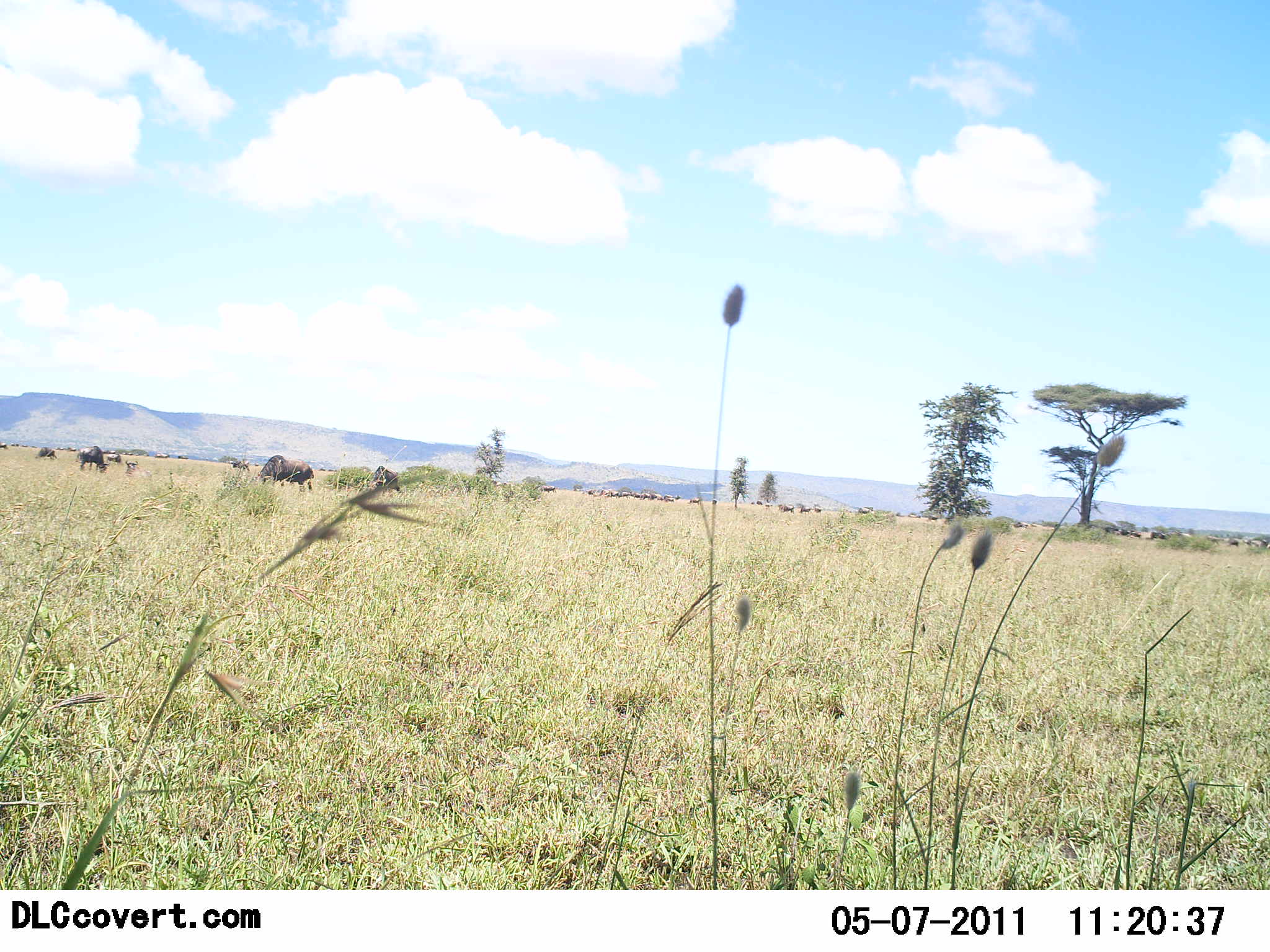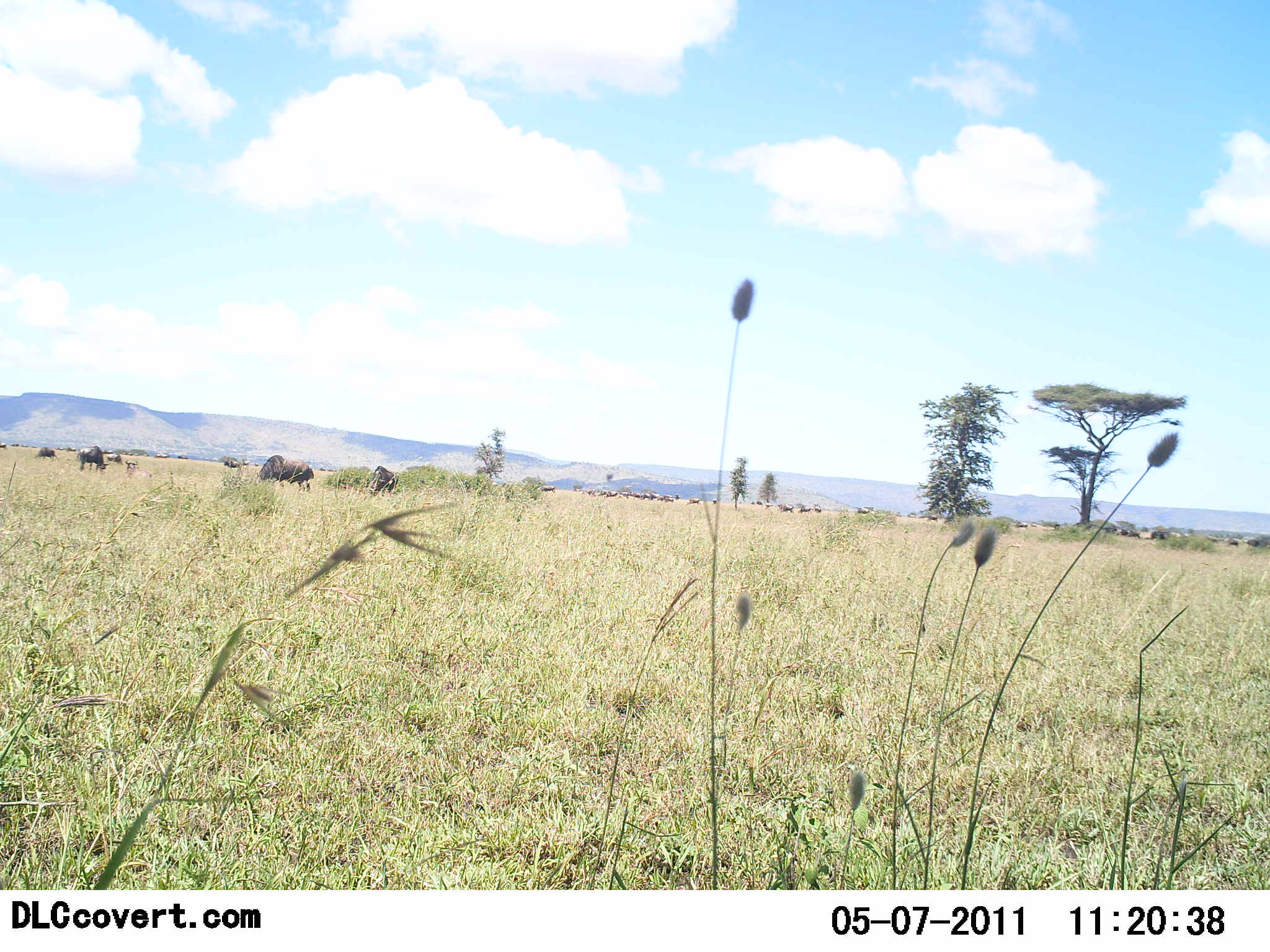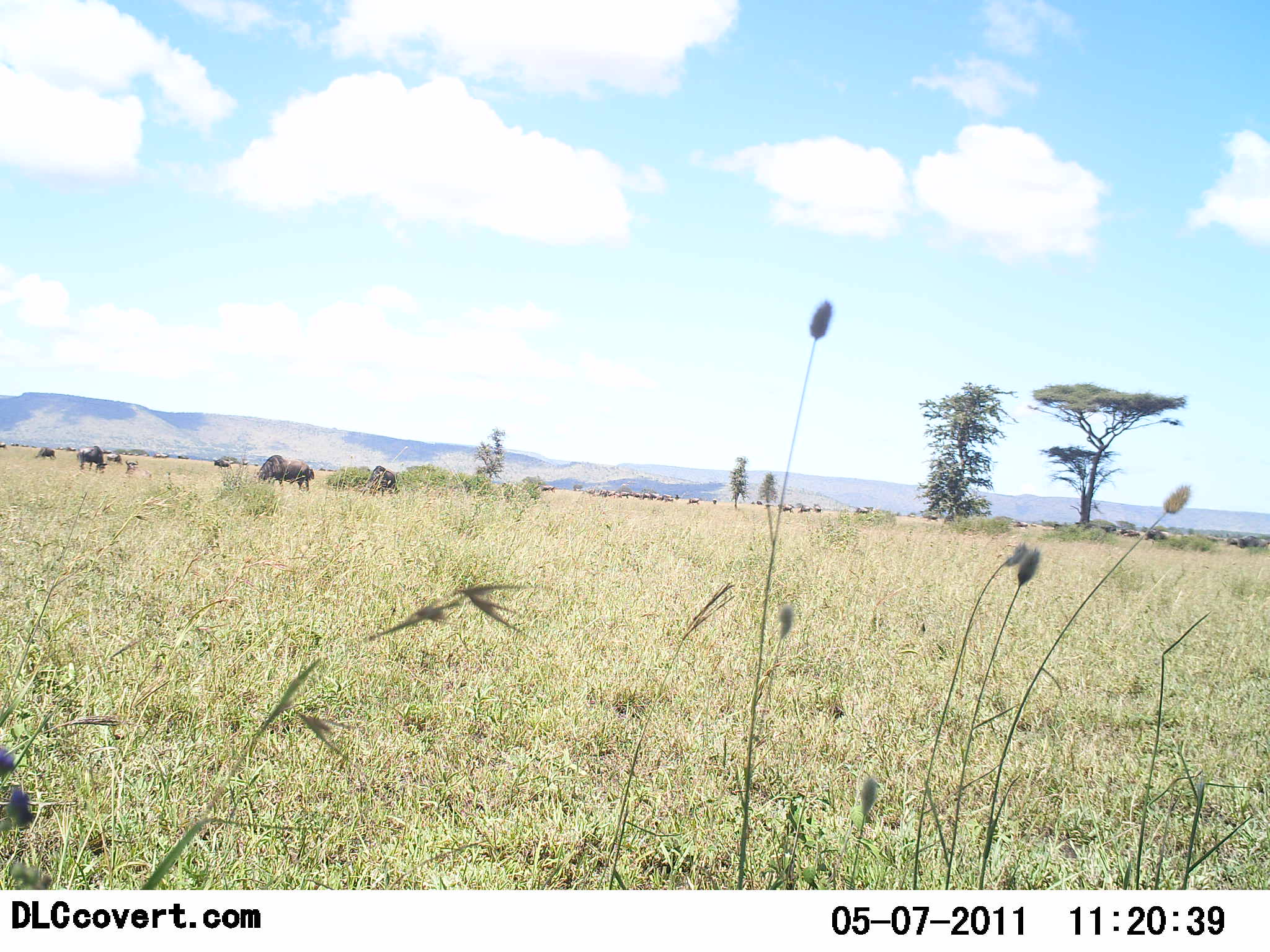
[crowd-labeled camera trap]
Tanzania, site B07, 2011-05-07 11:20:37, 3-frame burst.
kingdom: Animalia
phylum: Chordata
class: Mammalia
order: Artiodactyla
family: Bovidae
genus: Connochaetes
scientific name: Connochaetes taurinus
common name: blue wildebeest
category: wildebeest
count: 11-50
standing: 55%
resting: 0%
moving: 64%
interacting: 0%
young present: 0%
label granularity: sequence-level